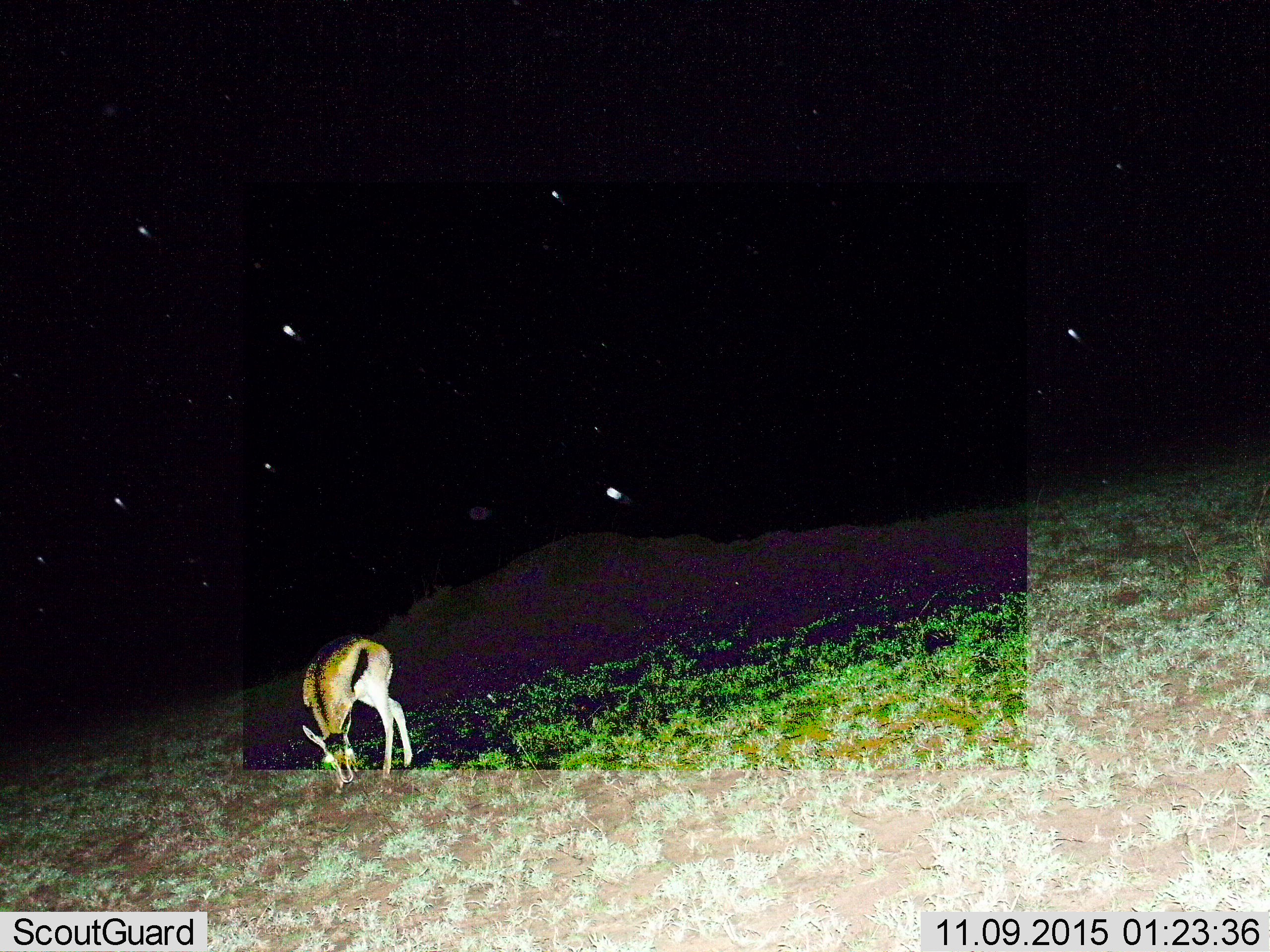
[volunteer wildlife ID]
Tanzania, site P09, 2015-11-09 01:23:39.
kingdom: Animalia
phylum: Chordata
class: Mammalia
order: Artiodactyla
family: Bovidae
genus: Eudorcas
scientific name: Eudorcas thomsonii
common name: thomson's gazelle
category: gazellethomsons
Gazellethomsons (thomson's gazelle) (Eudorcas thomsonii), count 1. Behavior (volunteer vote fractions): standing 50%, resting 0%, moving 0%, interacting 0%. Young present (vote fraction): 0%. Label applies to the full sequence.